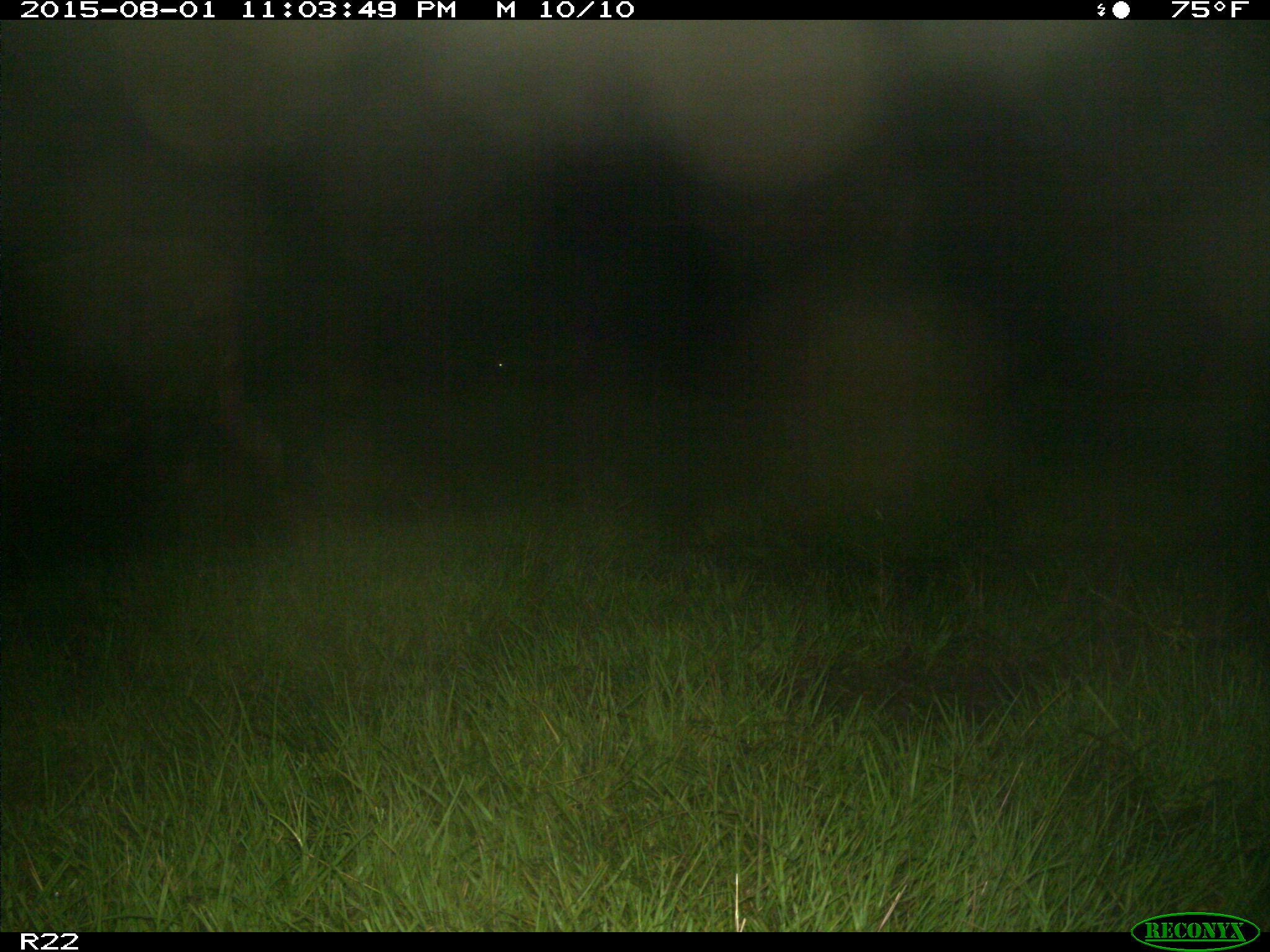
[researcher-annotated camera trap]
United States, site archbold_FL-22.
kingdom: Animalia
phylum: Chordata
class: Mammalia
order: Artiodactyla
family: Bovidae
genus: Bos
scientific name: Bos taurus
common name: domestic cow